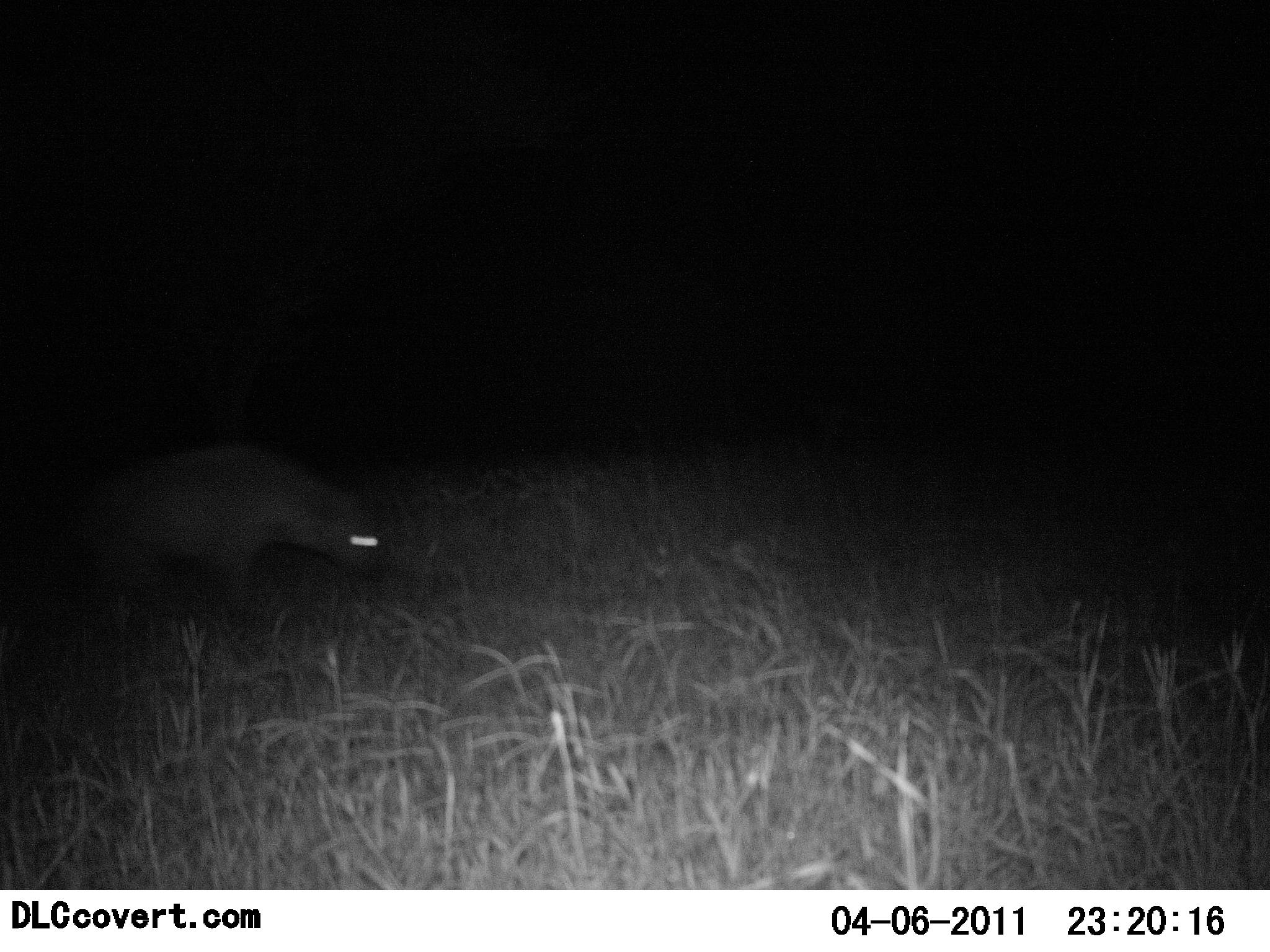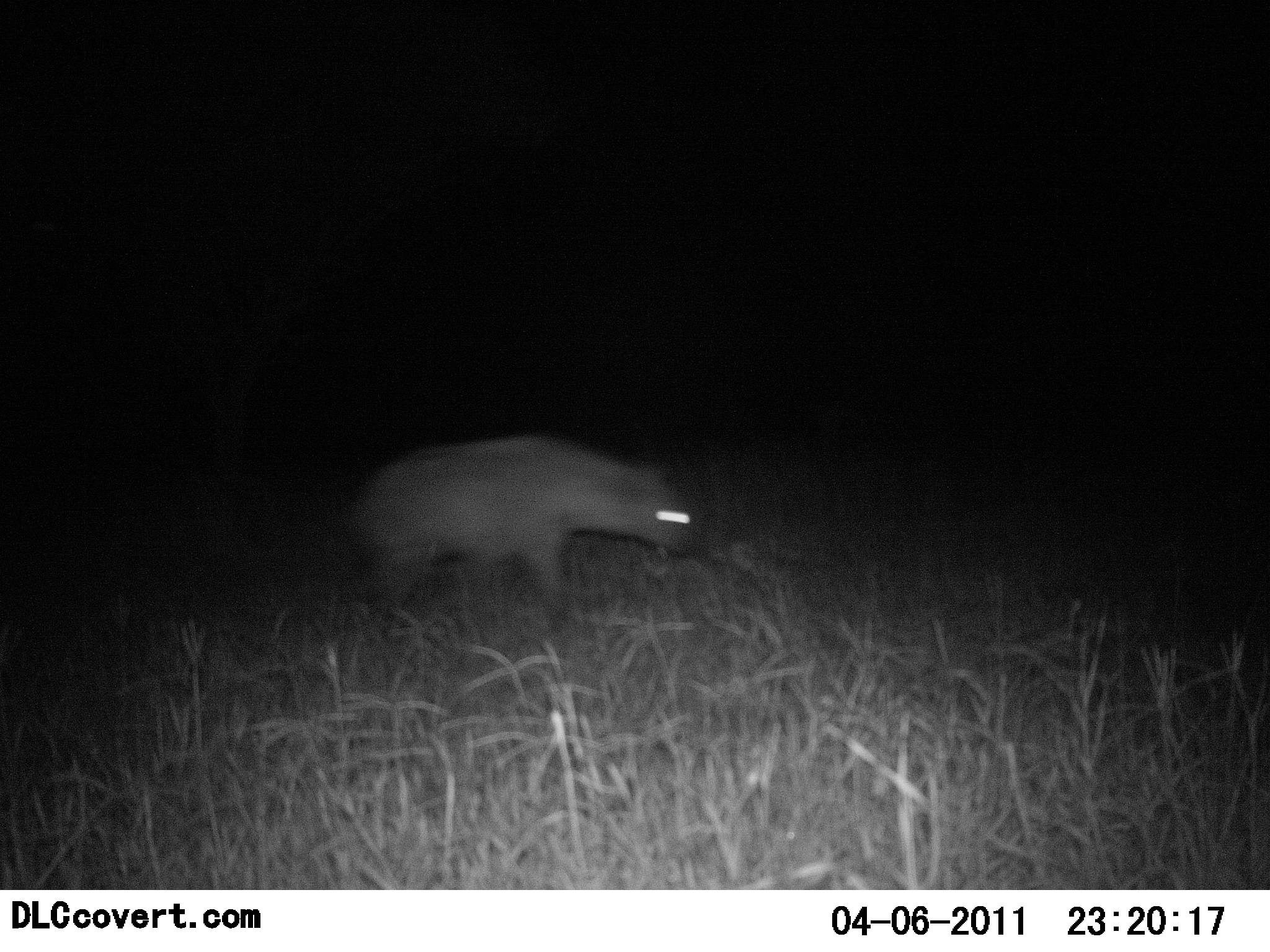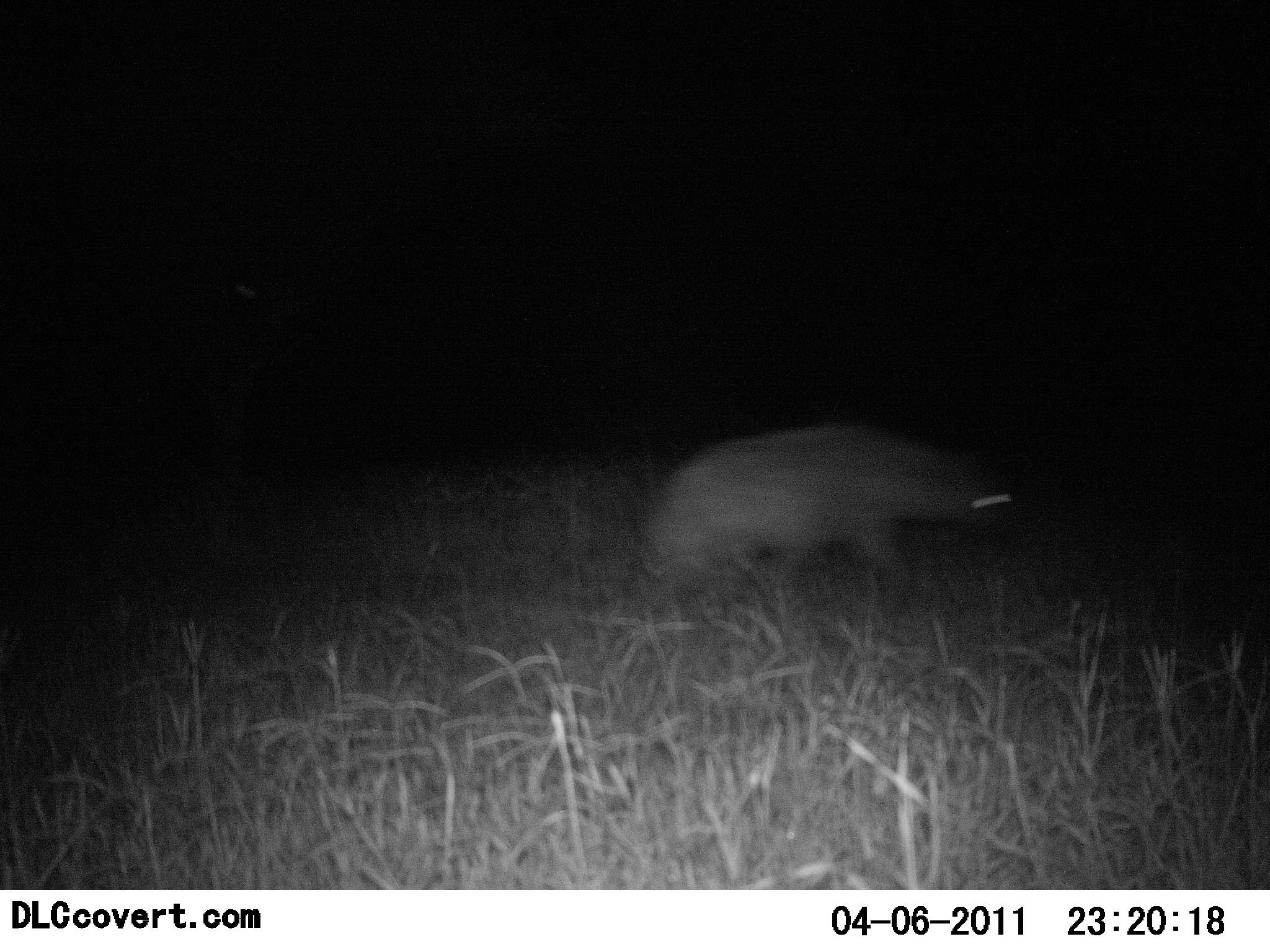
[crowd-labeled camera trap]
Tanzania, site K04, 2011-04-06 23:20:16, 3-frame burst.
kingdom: Animalia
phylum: Chordata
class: Mammalia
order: Carnivora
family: Hyaenidae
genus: Crocuta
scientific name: Crocuta crocuta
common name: spotted hyena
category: hyenaspotted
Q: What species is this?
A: Hyenaspotted (spotted hyena) (Crocuta crocuta).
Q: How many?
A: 1.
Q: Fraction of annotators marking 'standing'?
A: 8%.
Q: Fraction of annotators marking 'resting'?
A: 0%.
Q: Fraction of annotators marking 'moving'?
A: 100%.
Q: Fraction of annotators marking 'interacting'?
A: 0%.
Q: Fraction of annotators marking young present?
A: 0%.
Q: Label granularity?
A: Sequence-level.